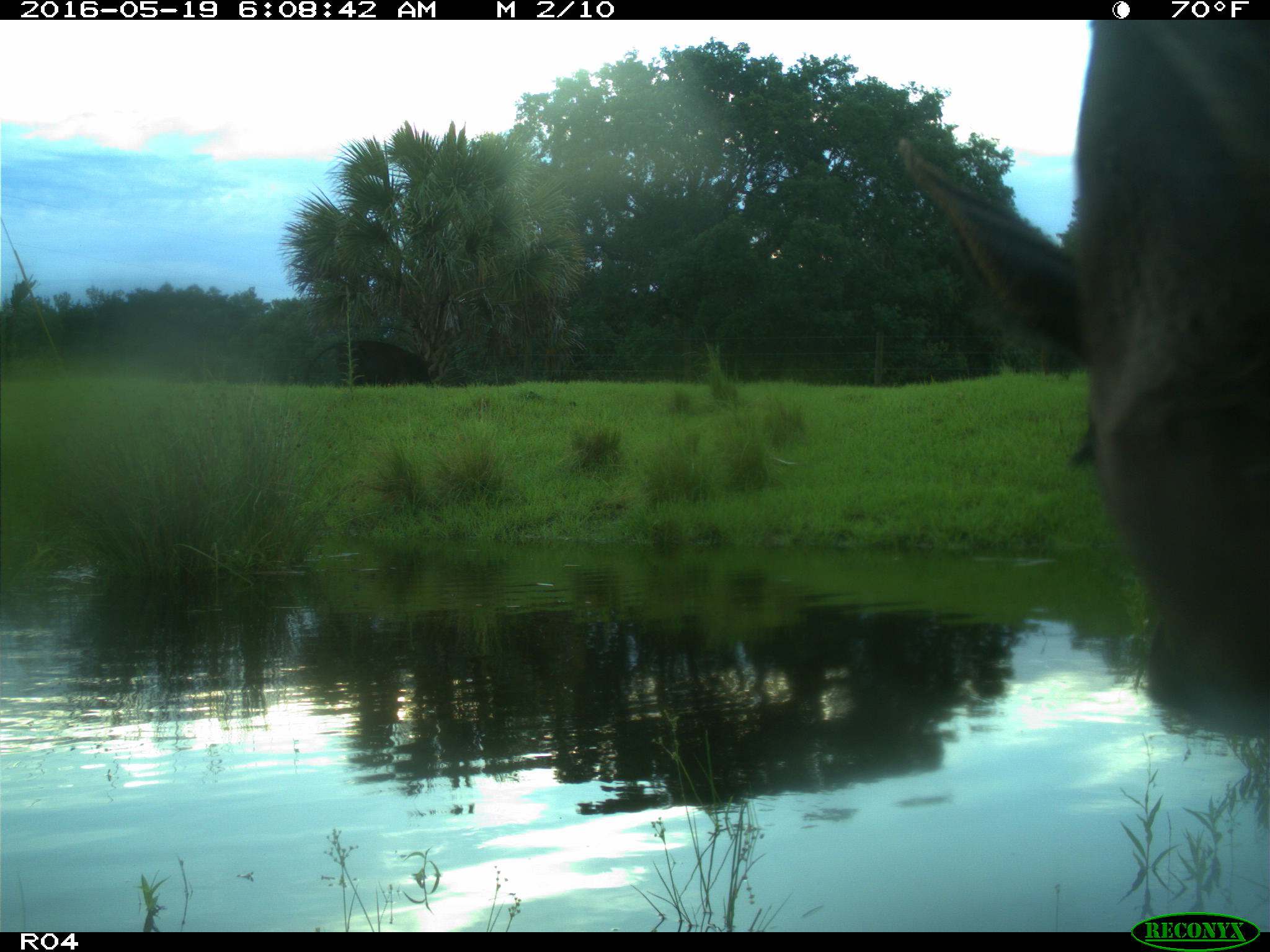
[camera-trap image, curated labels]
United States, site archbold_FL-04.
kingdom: Animalia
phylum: Chordata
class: Mammalia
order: Artiodactyla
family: Bovidae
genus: Bos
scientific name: Bos taurus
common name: domestic cow